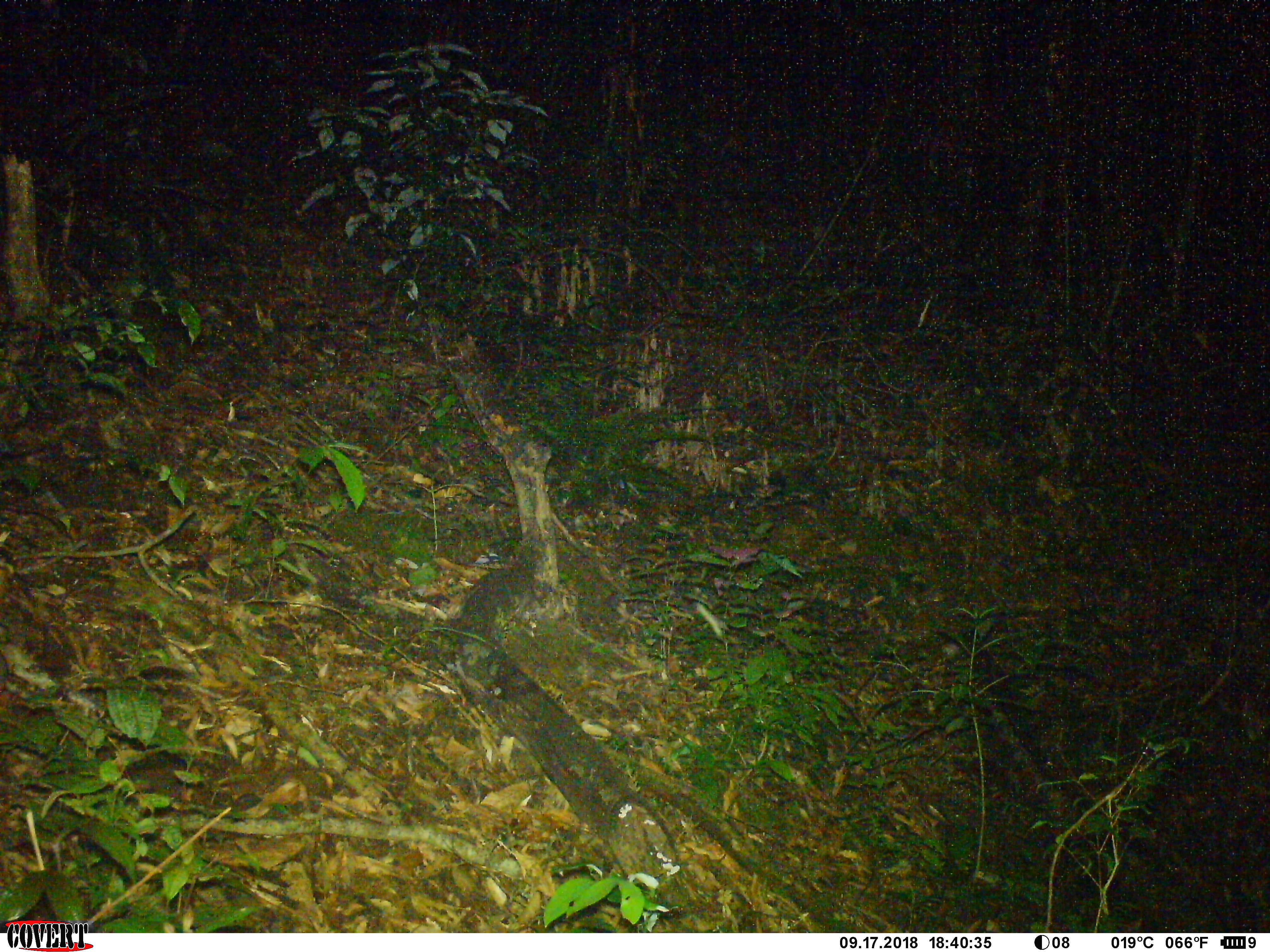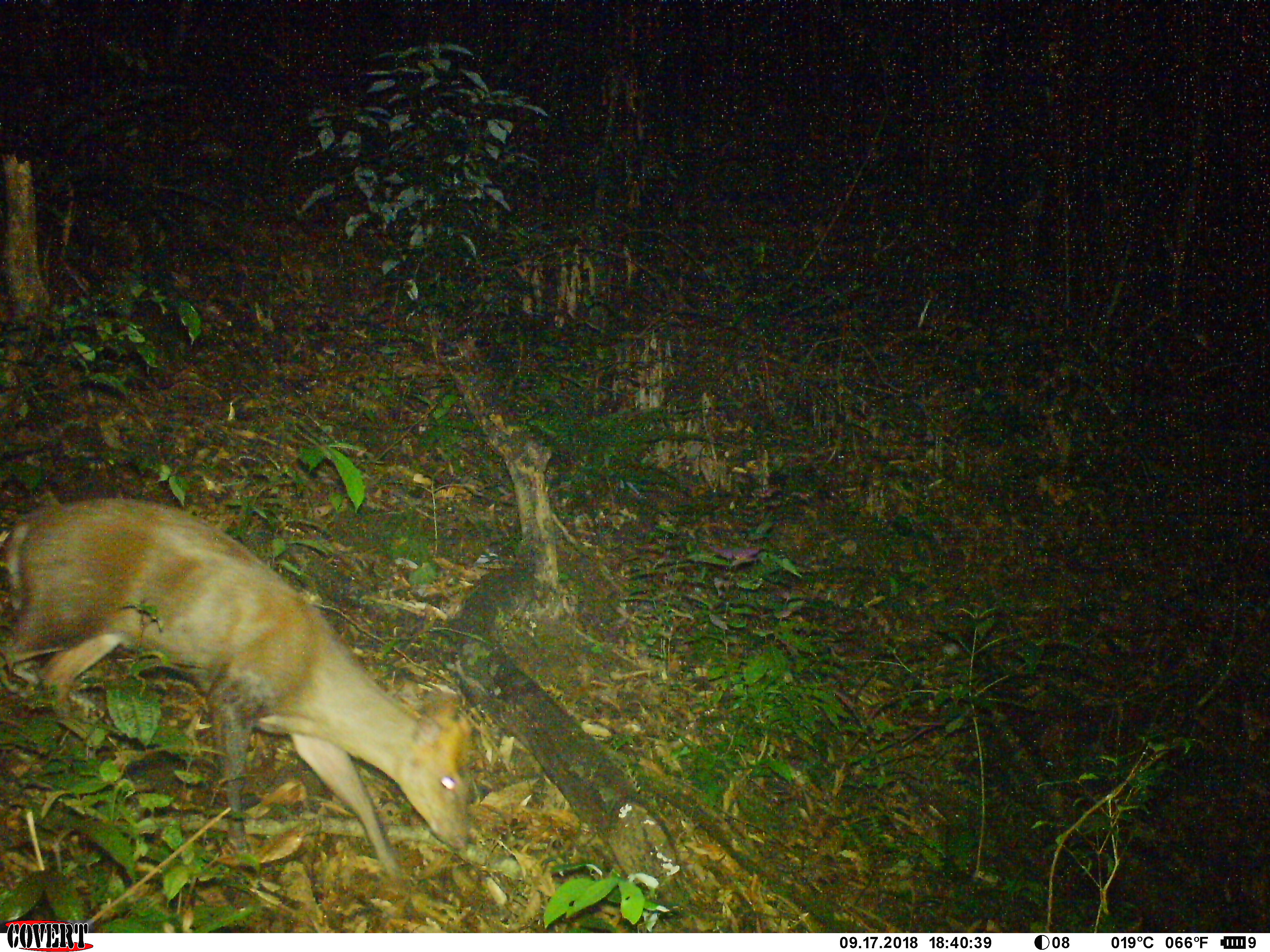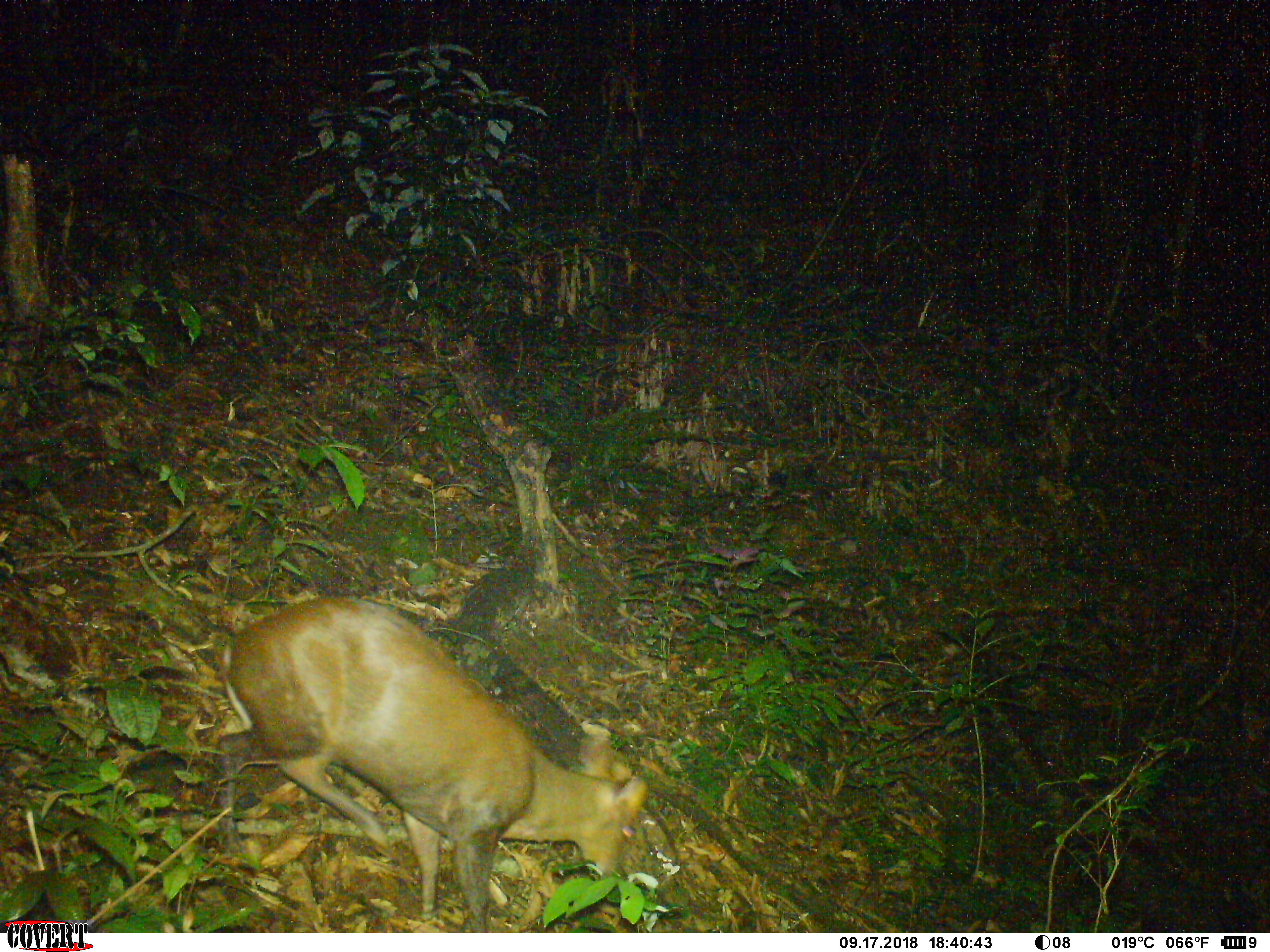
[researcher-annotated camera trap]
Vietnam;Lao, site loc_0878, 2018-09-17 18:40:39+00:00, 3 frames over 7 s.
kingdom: Animalia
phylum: Chordata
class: Mammalia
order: Artiodactyla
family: Cervidae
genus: Muntiacus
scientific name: Muntiacus rooseveltorum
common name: roosevelt's muntjac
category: roosevelts muntjac group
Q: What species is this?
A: Roosevelts muntjac group (roosevelt's muntjac) (Muntiacus rooseveltorum).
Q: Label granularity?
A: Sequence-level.